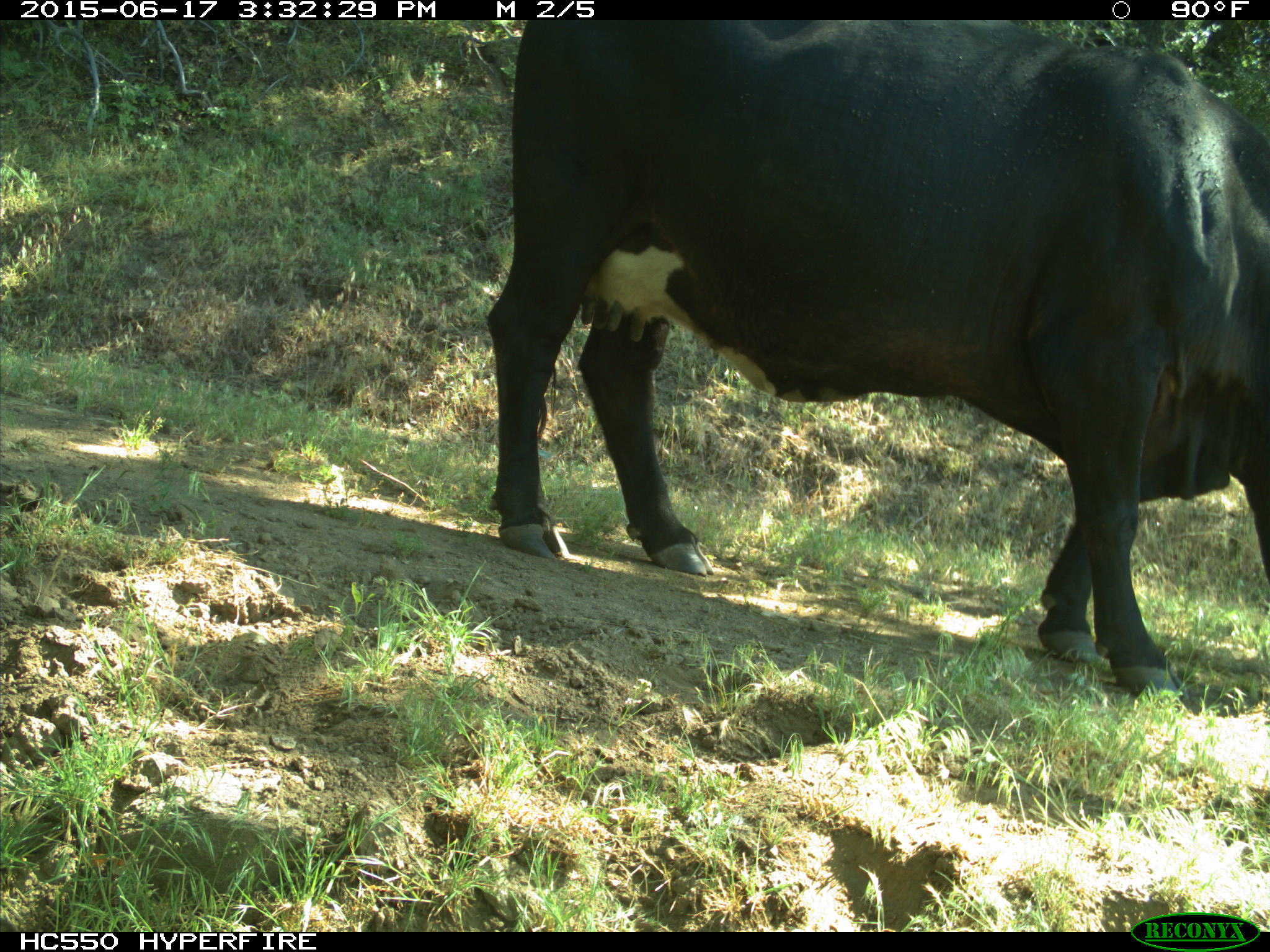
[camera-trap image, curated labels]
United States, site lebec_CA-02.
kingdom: Animalia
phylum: Chordata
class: Mammalia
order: Artiodactyla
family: Bovidae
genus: Bos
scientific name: Bos taurus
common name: domestic cow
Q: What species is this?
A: Bos taurus (domestic cow).